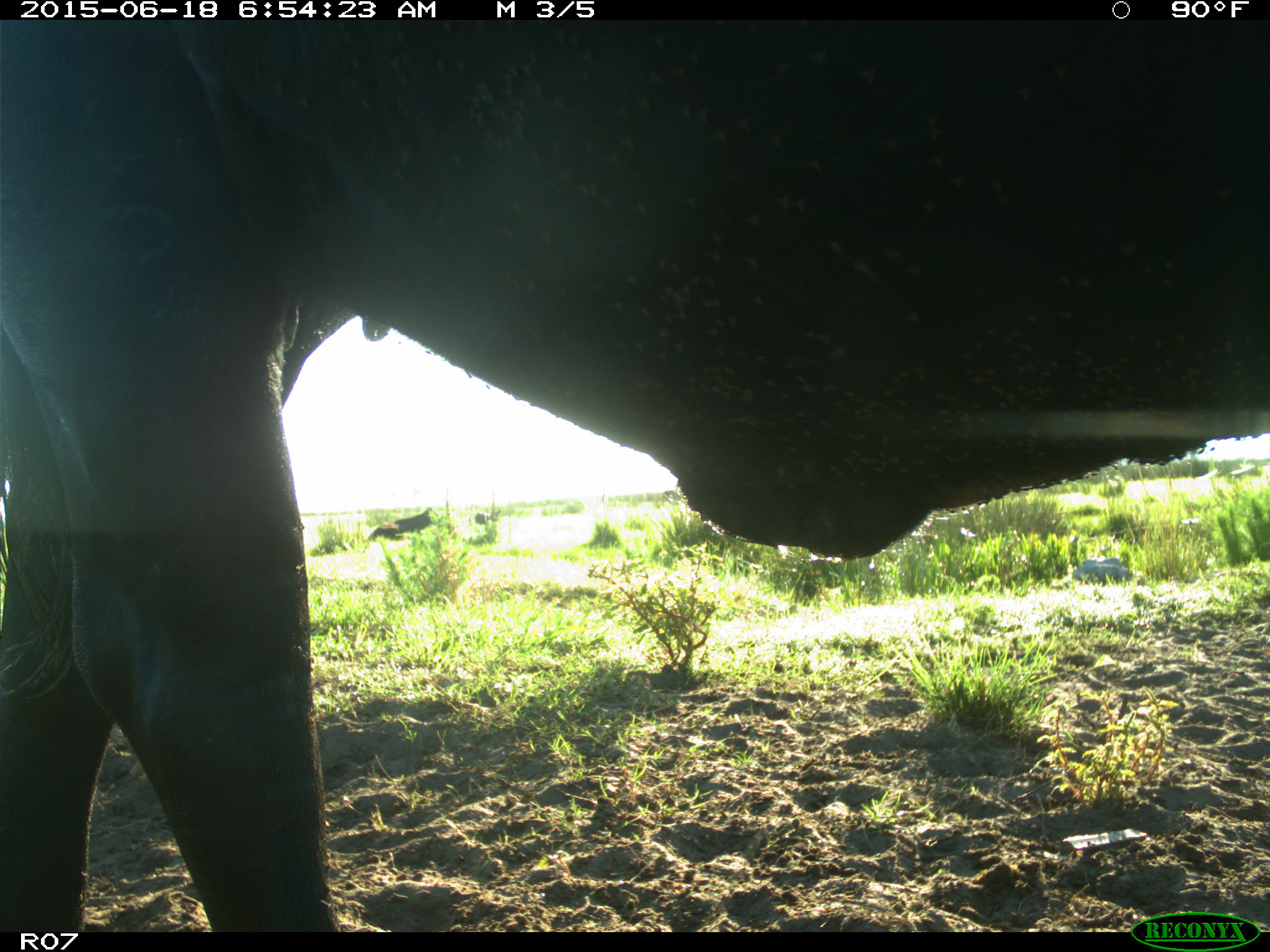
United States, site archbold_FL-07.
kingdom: Animalia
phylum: Chordata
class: Mammalia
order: Artiodactyla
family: Bovidae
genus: Bos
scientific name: Bos taurus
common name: domestic cow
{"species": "Bos taurus (domestic cow)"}